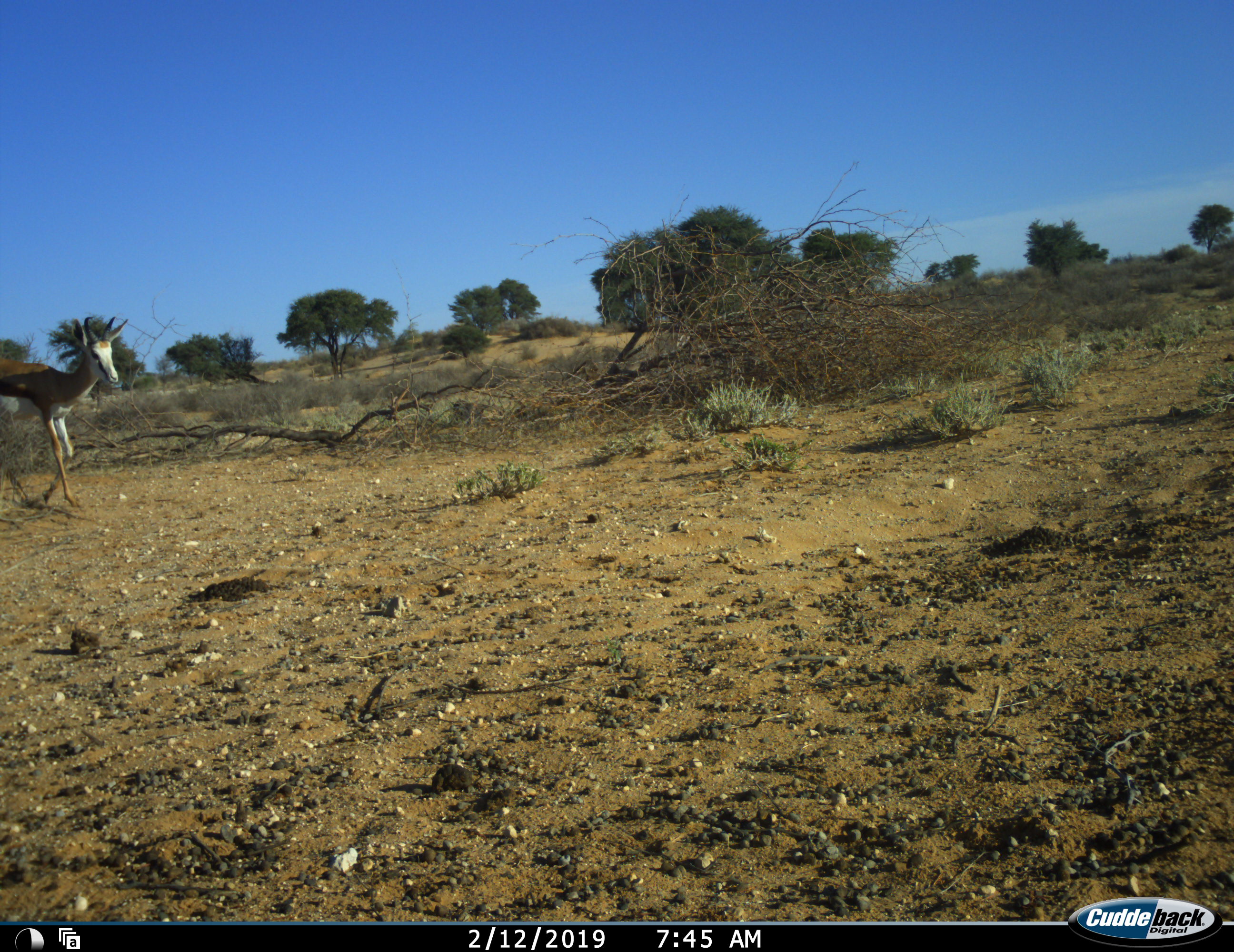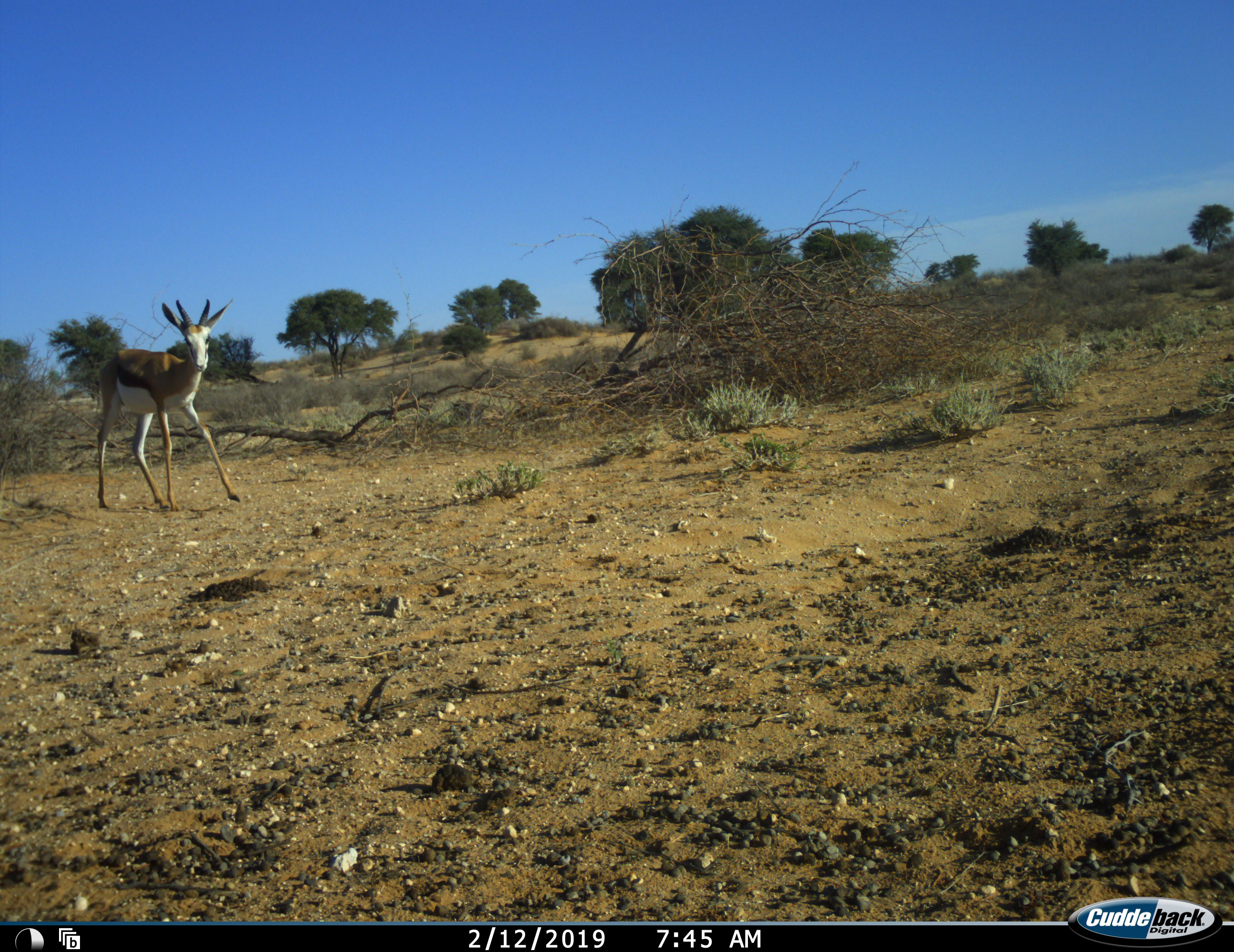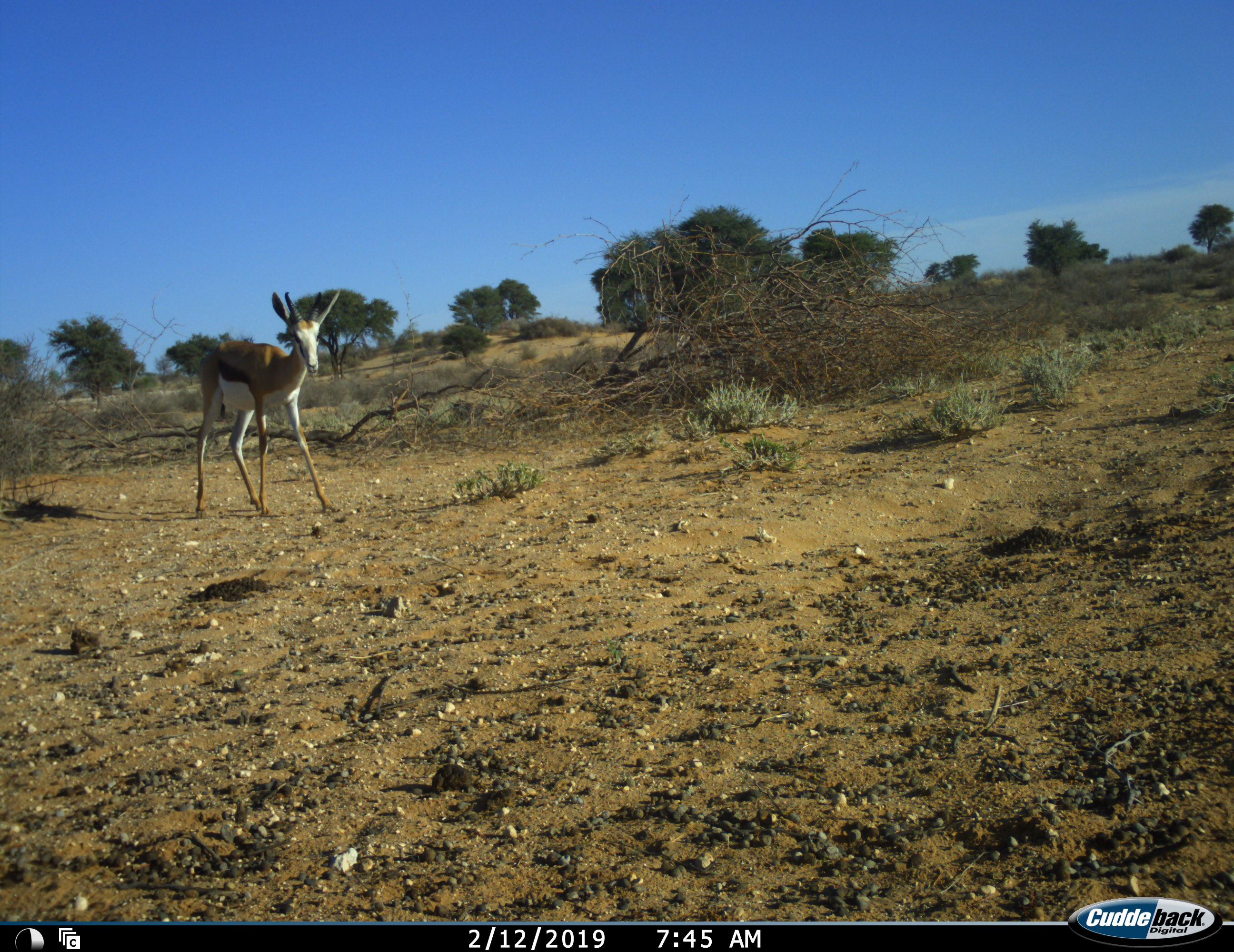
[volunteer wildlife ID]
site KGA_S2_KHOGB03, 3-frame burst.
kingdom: Animalia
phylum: Chordata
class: Mammalia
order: Artiodactyla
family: Bovidae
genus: Antidorcas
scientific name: Antidorcas marsupialis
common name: springbok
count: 1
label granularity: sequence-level